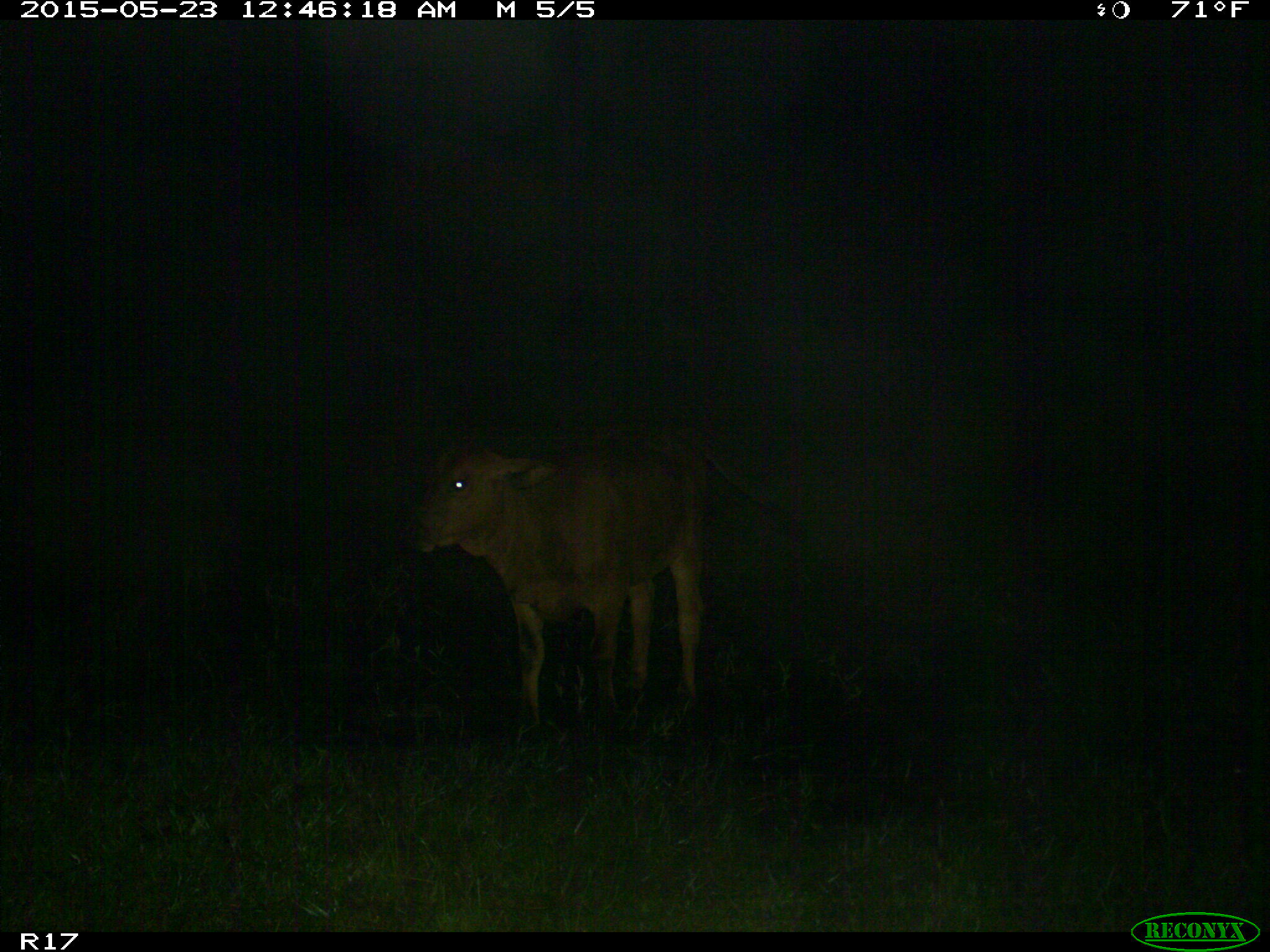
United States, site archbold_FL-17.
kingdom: Animalia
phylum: Chordata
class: Mammalia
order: Artiodactyla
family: Bovidae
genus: Bos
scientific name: Bos taurus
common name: domestic cow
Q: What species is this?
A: Bos taurus (domestic cow).